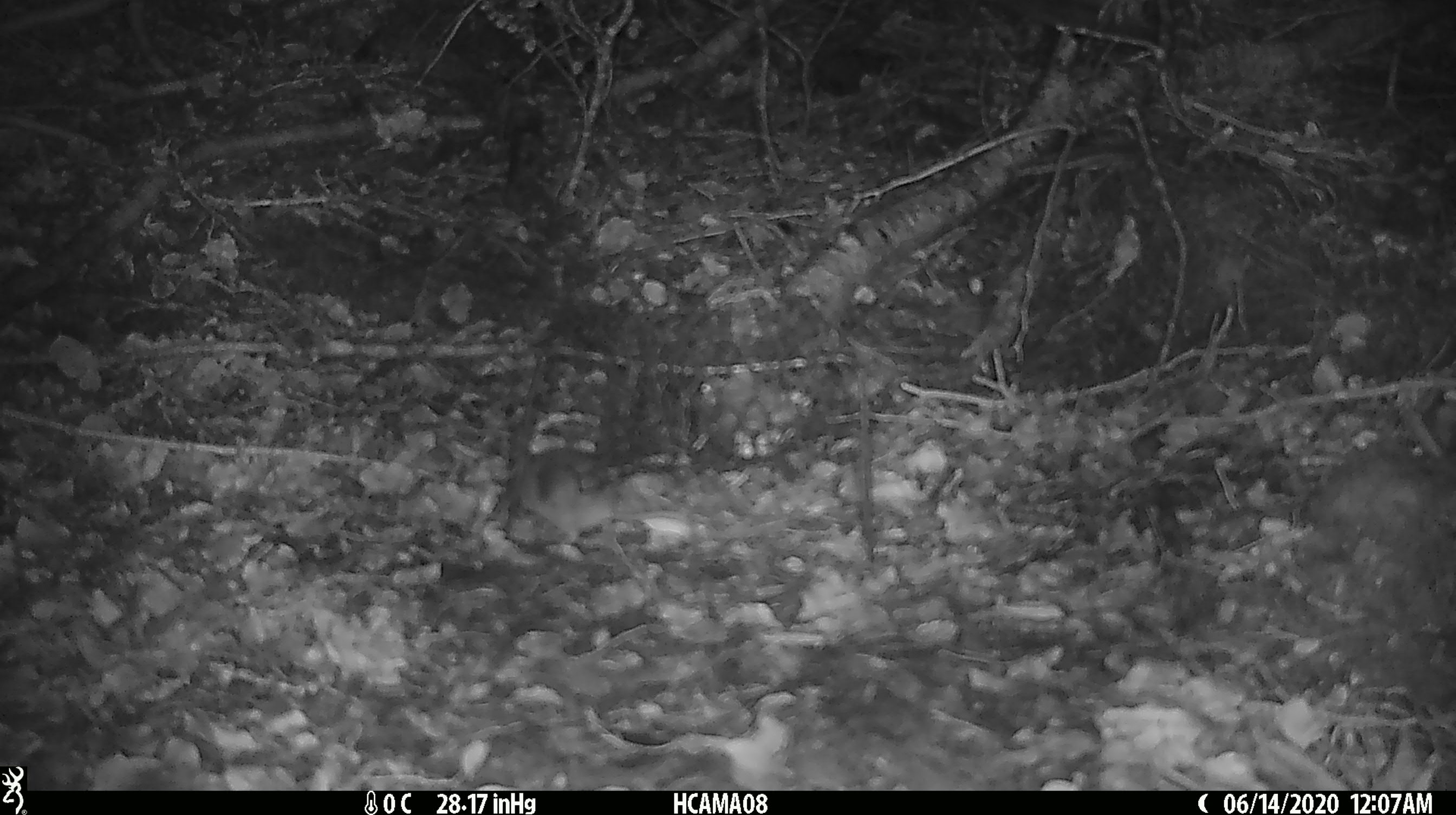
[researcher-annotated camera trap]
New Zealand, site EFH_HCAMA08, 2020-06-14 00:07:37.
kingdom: Animalia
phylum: Chordata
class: Mammalia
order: Rodentia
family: Muridae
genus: Mus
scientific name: Mus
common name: mouse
Mouse (Mus).